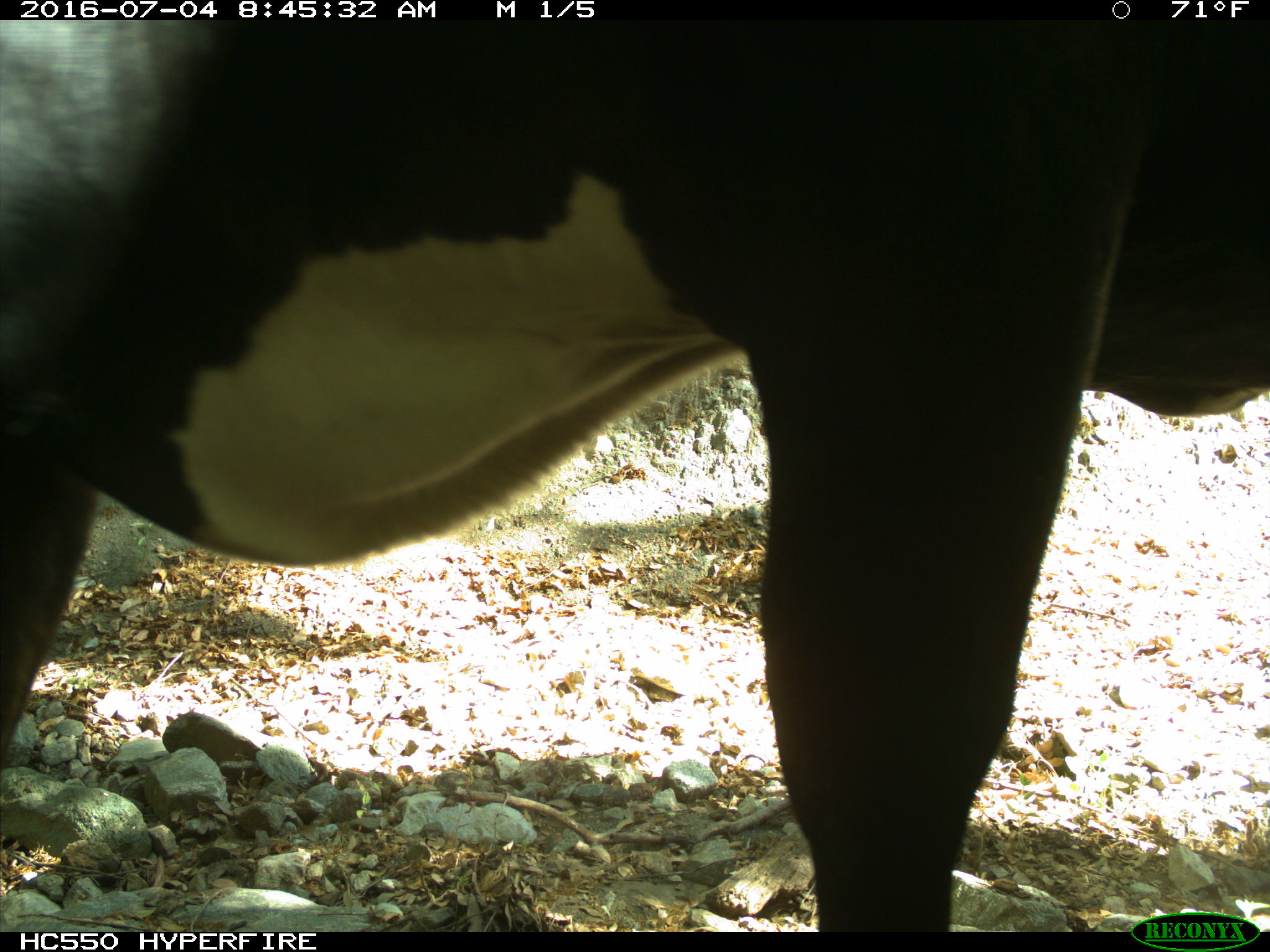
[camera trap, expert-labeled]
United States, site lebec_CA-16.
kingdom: Animalia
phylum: Chordata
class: Mammalia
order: Artiodactyla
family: Bovidae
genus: Bos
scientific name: Bos taurus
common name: domestic cow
Bos taurus (domestic cow).